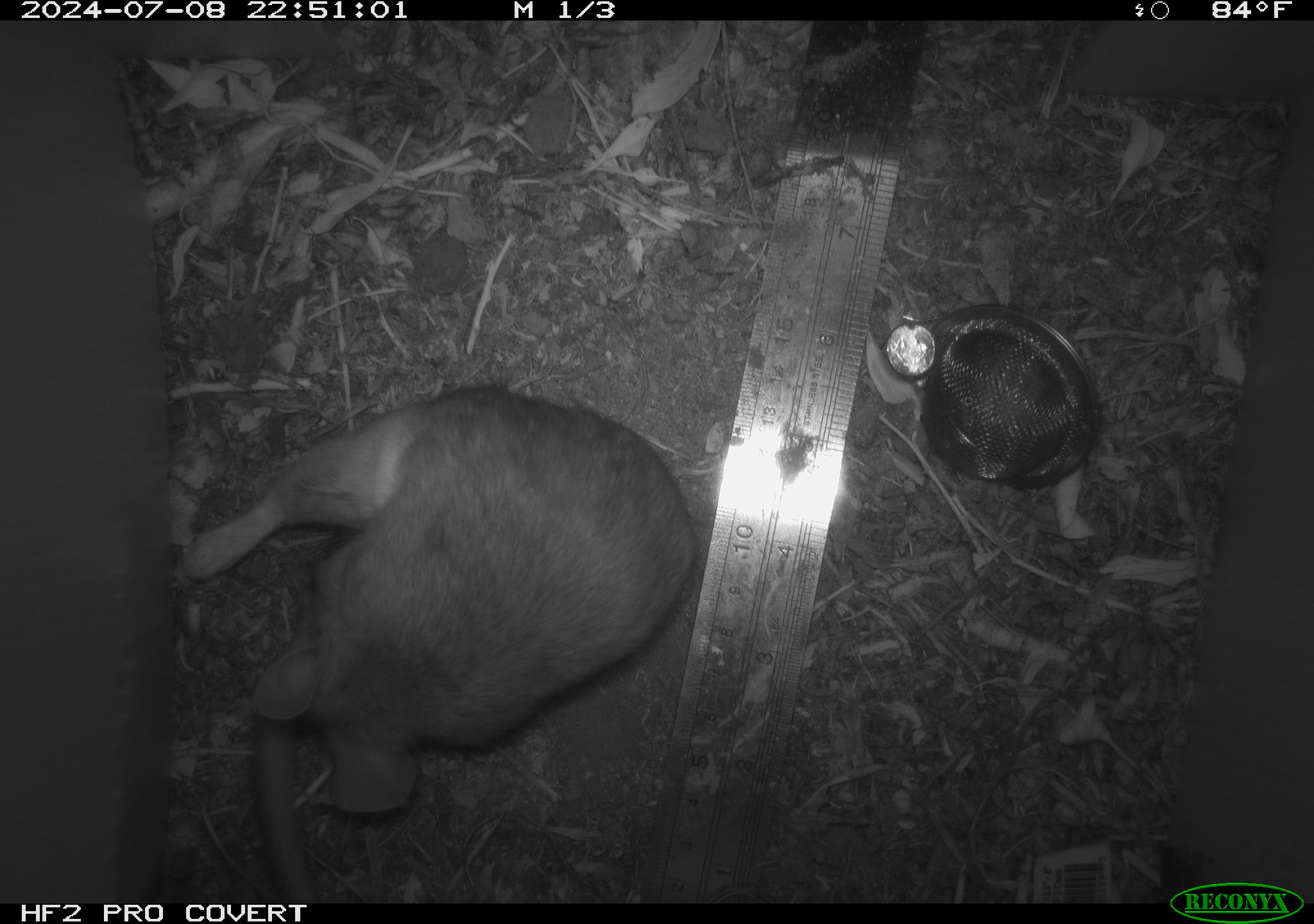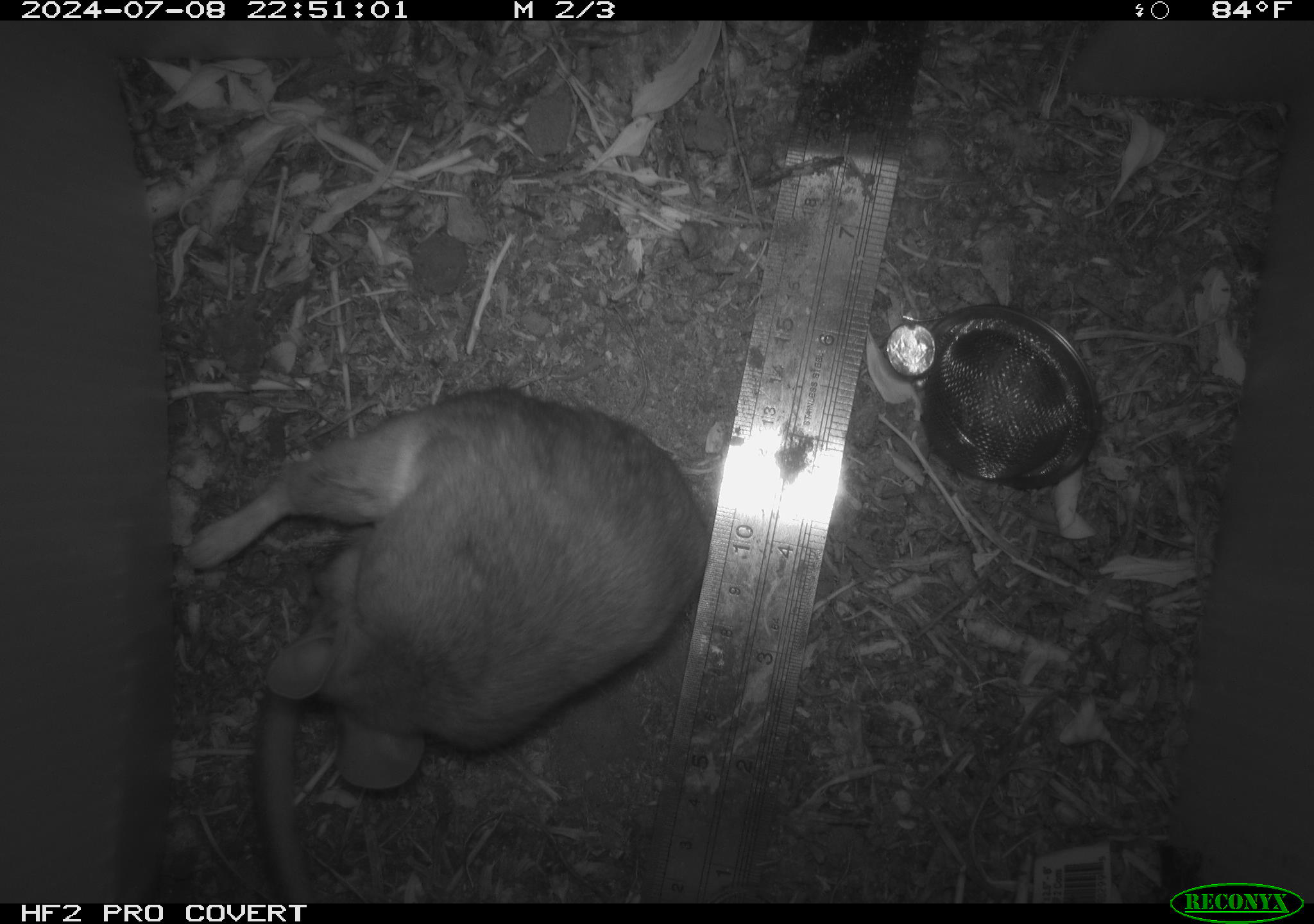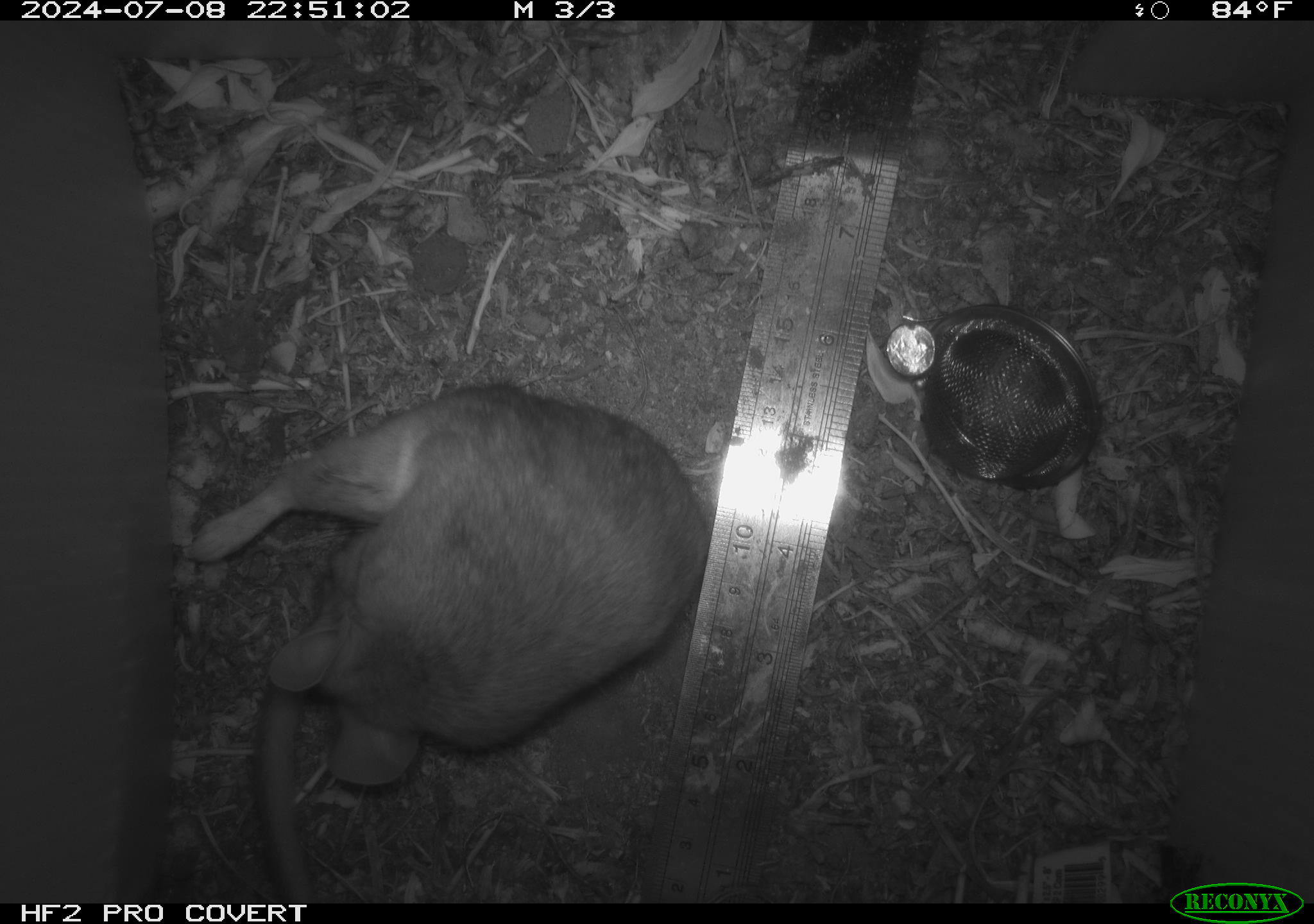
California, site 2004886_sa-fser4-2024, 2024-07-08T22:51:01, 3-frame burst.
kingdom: Animalia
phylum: Chordata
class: Mammalia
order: Rodentia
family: Sciuridae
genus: Neotamias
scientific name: Neotamias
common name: western chipmunks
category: neotamias species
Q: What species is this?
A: Neotamias species (western chipmunks) (Neotamias).